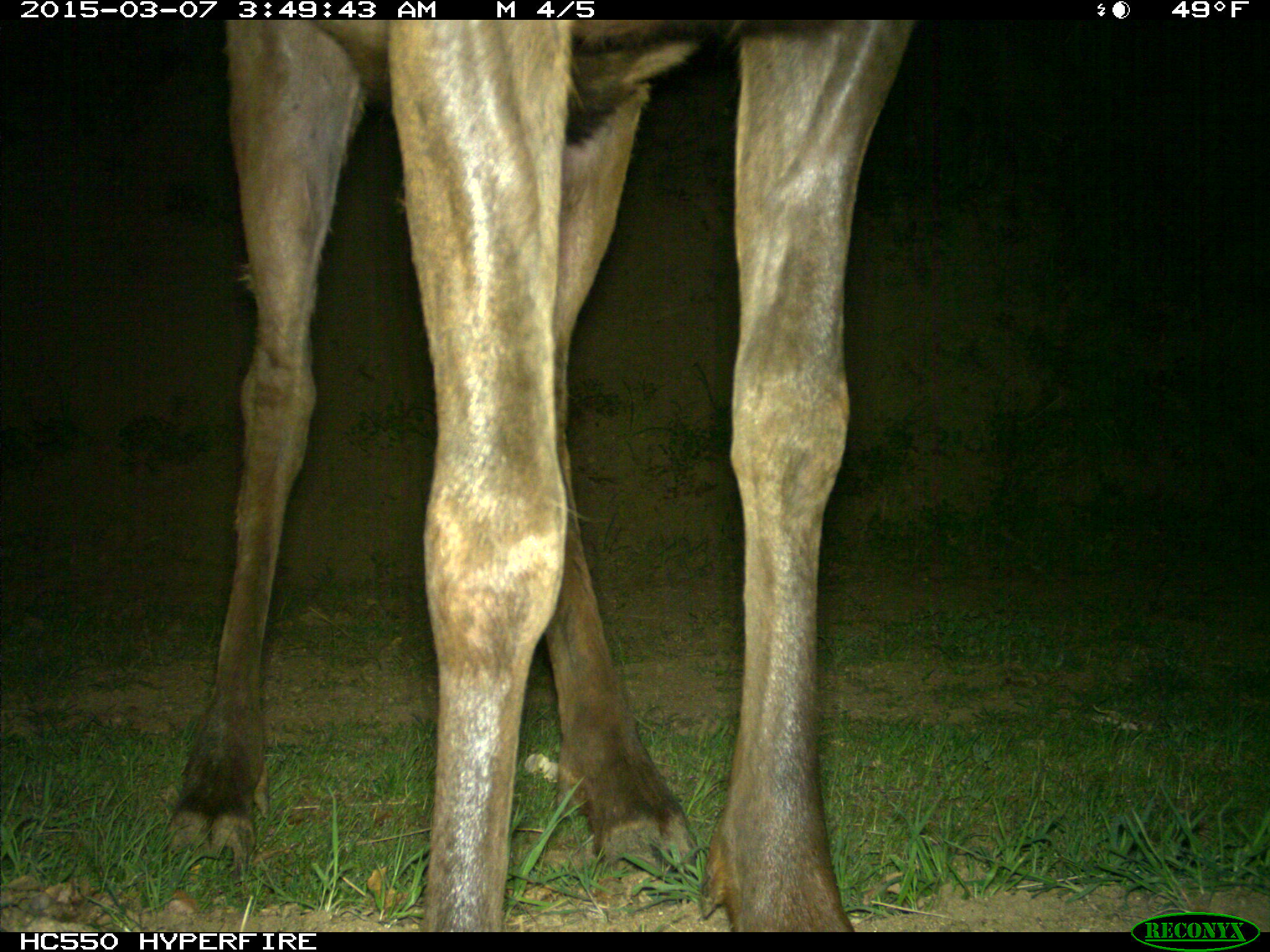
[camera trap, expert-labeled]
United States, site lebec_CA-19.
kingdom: Animalia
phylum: Chordata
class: Mammalia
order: Artiodactyla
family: Cervidae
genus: Cervus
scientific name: Cervus canadensis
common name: elk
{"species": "Cervus canadensis (elk)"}